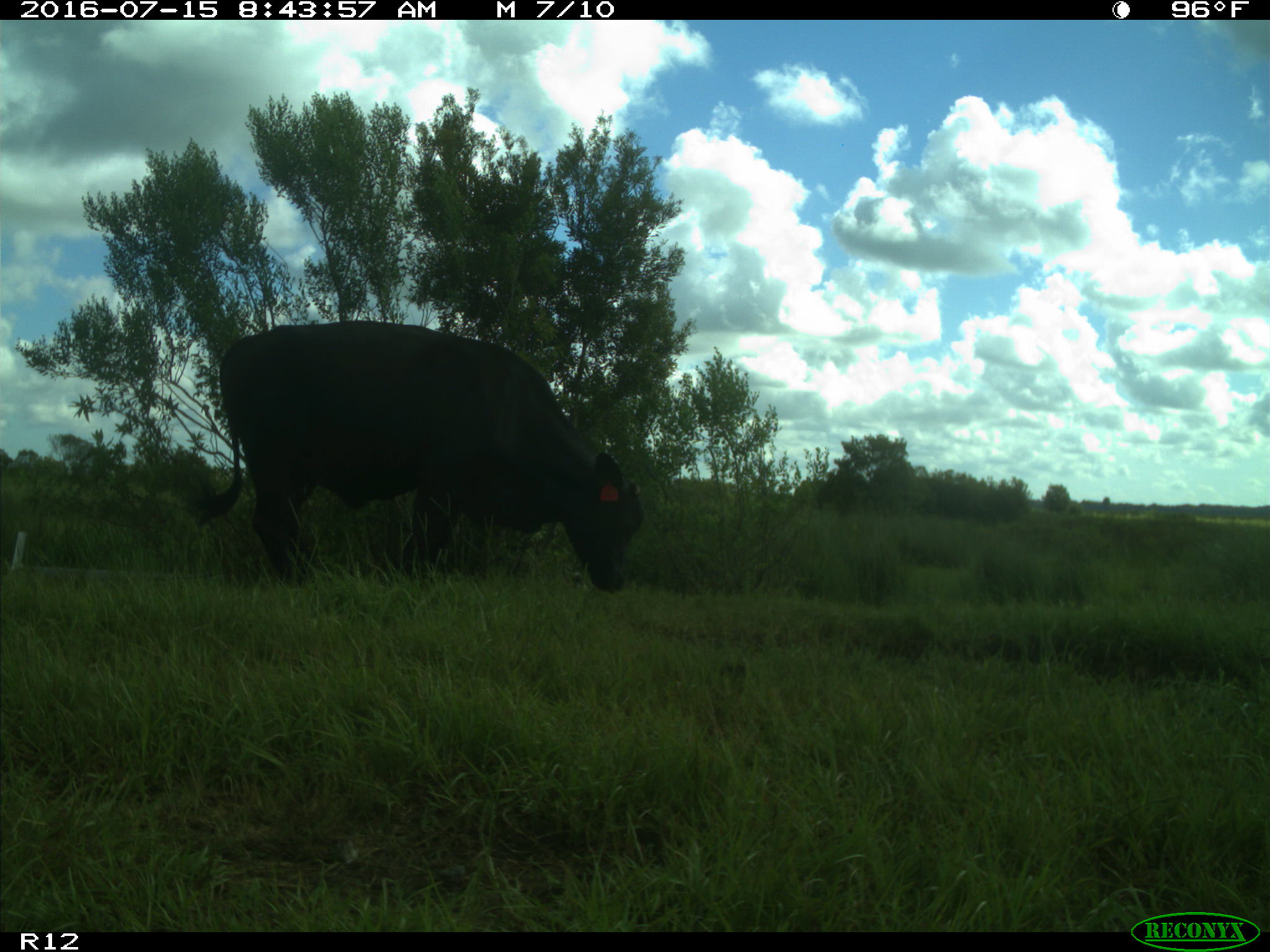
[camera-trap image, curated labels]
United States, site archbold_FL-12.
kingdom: Animalia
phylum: Chordata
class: Mammalia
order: Artiodactyla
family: Bovidae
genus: Bos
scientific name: Bos taurus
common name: domestic cow